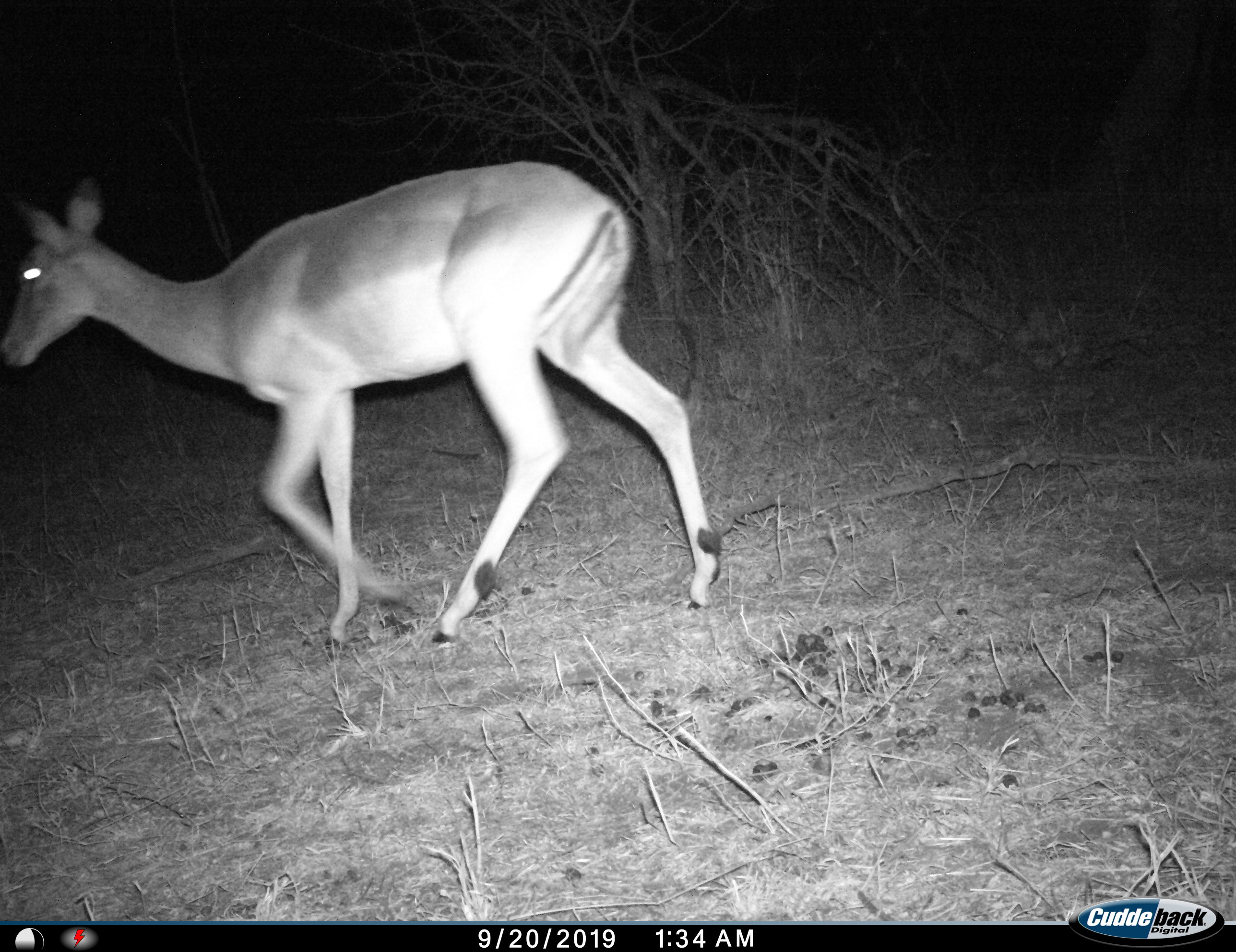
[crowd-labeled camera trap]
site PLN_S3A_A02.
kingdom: Animalia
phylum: Chordata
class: Mammalia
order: Artiodactyla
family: Bovidae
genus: Aepyceros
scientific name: Aepyceros melampus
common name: impala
Impala (Aepyceros melampus), count 1. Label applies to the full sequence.